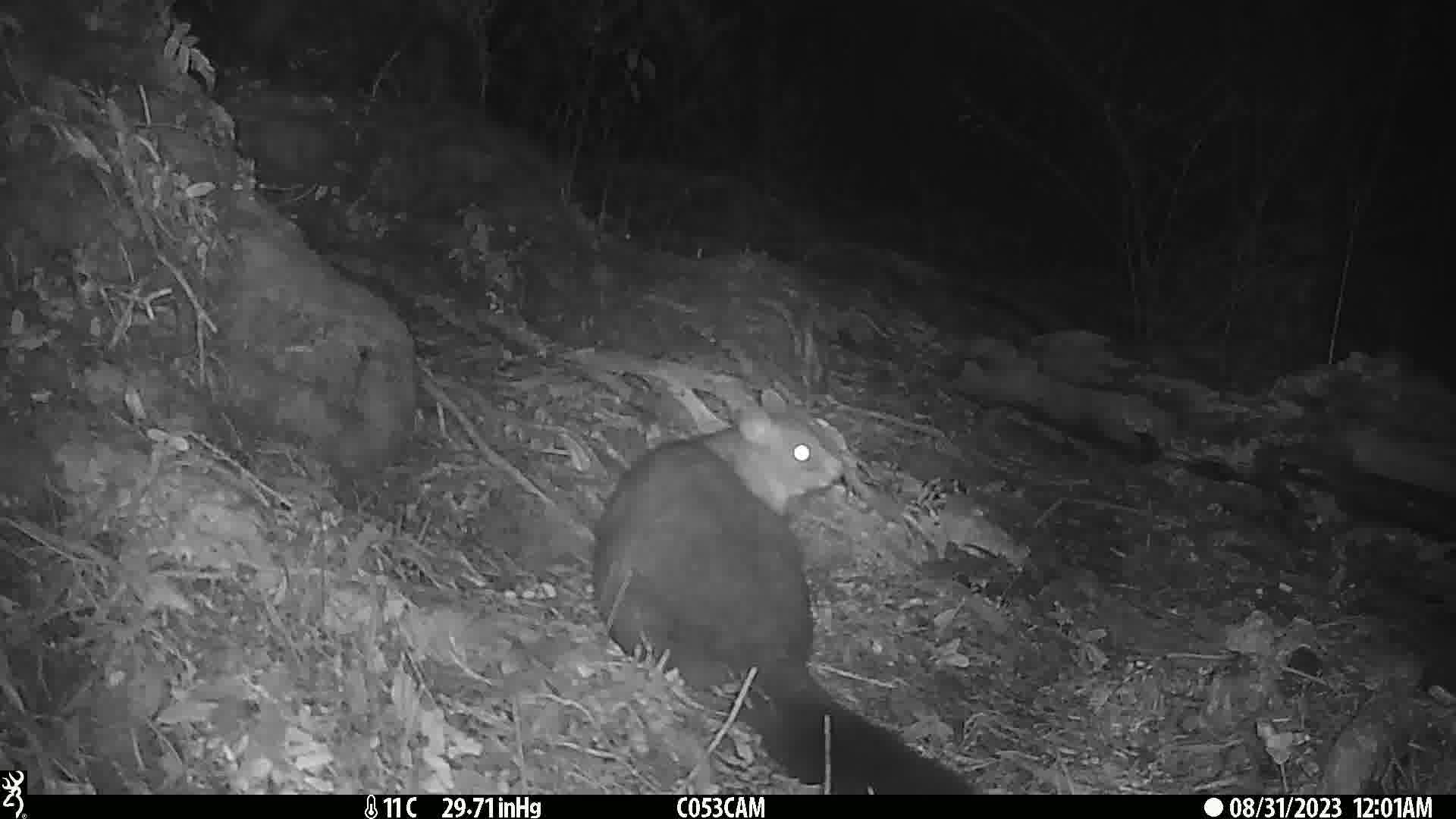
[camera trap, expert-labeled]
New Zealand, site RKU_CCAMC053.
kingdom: Animalia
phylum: Chordata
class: Mammalia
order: Diprotodontia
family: Phalangeridae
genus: Trichosurus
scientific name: Trichosurus vulpecula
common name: common brushtail possum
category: possum